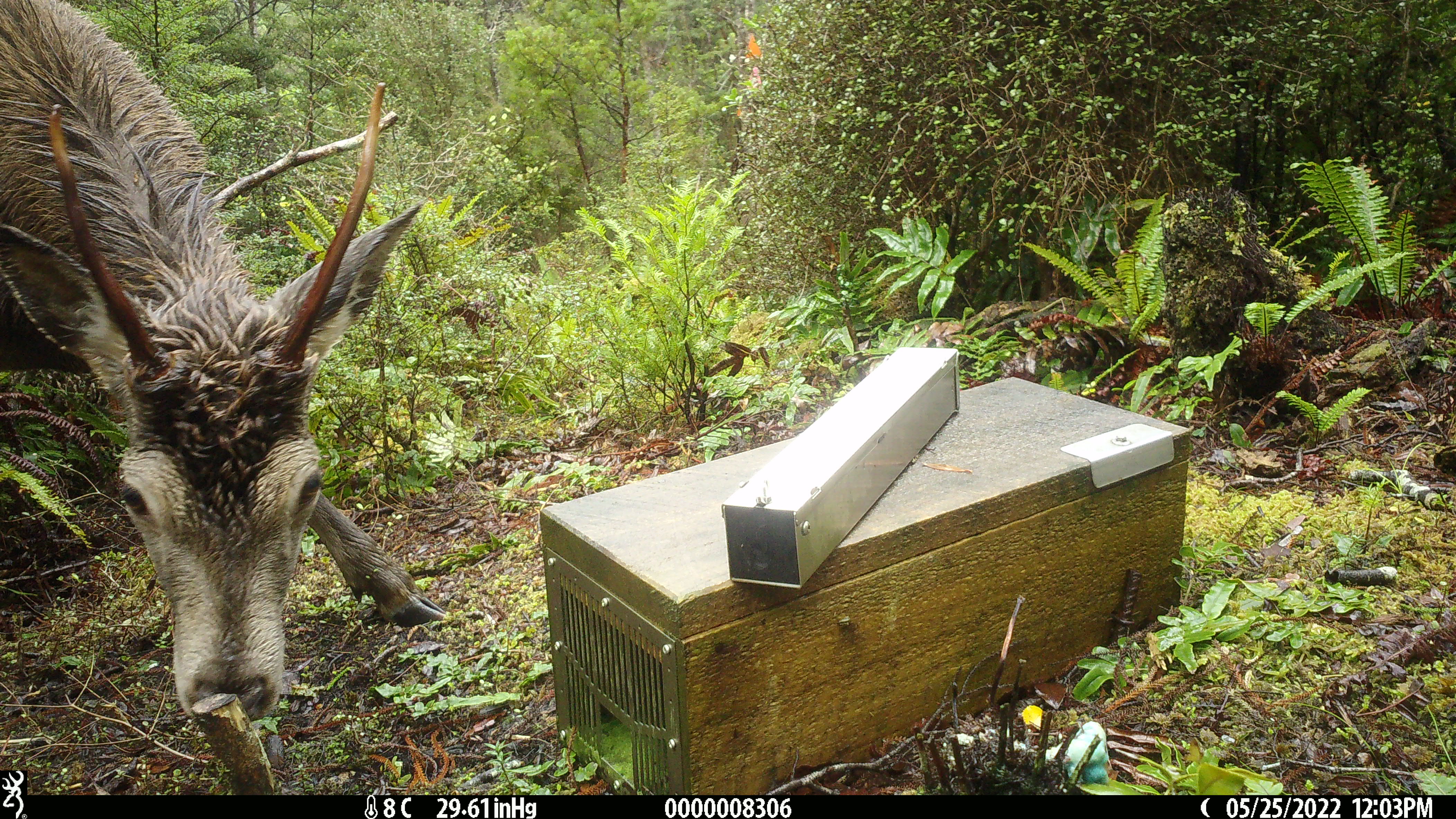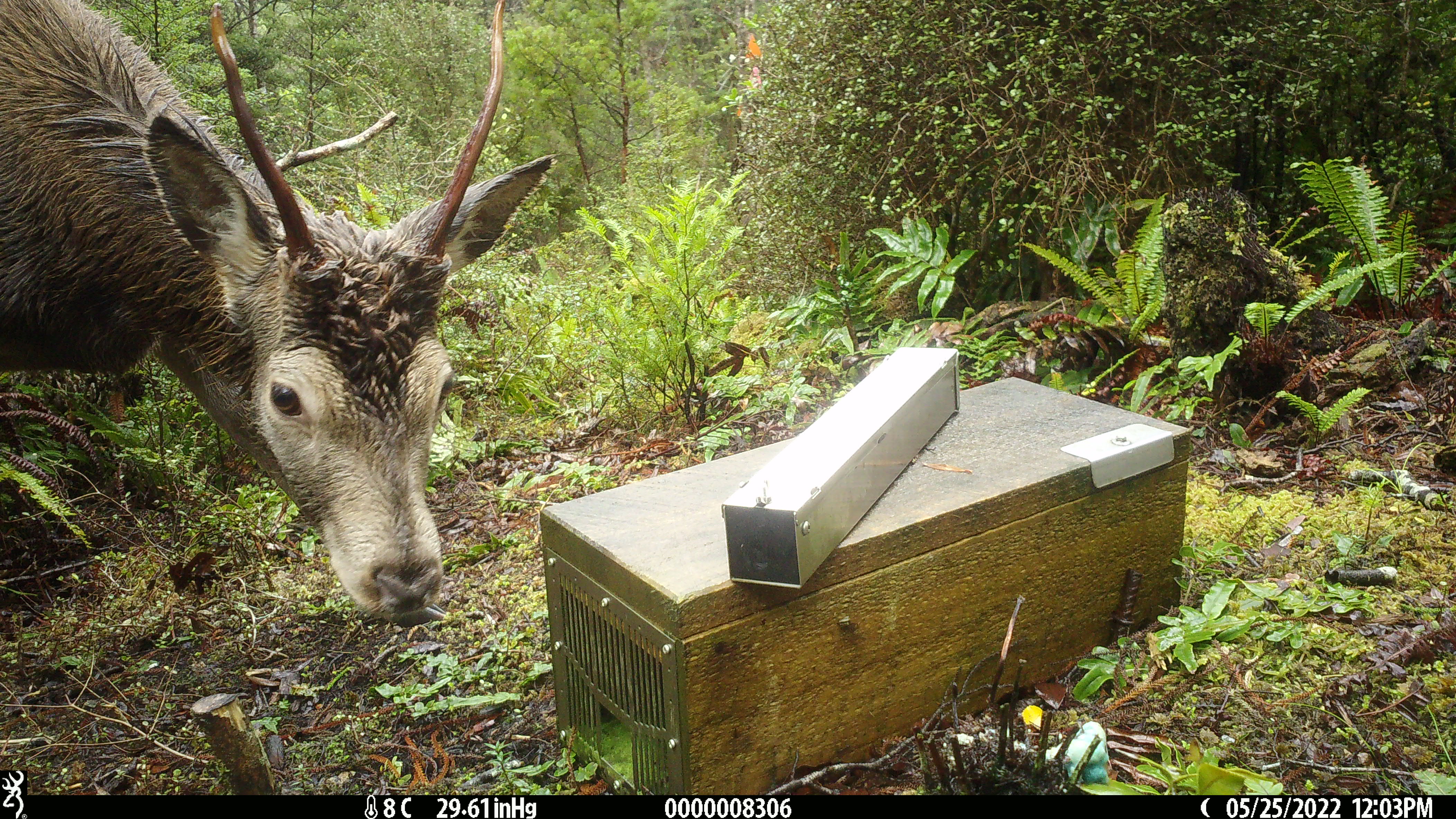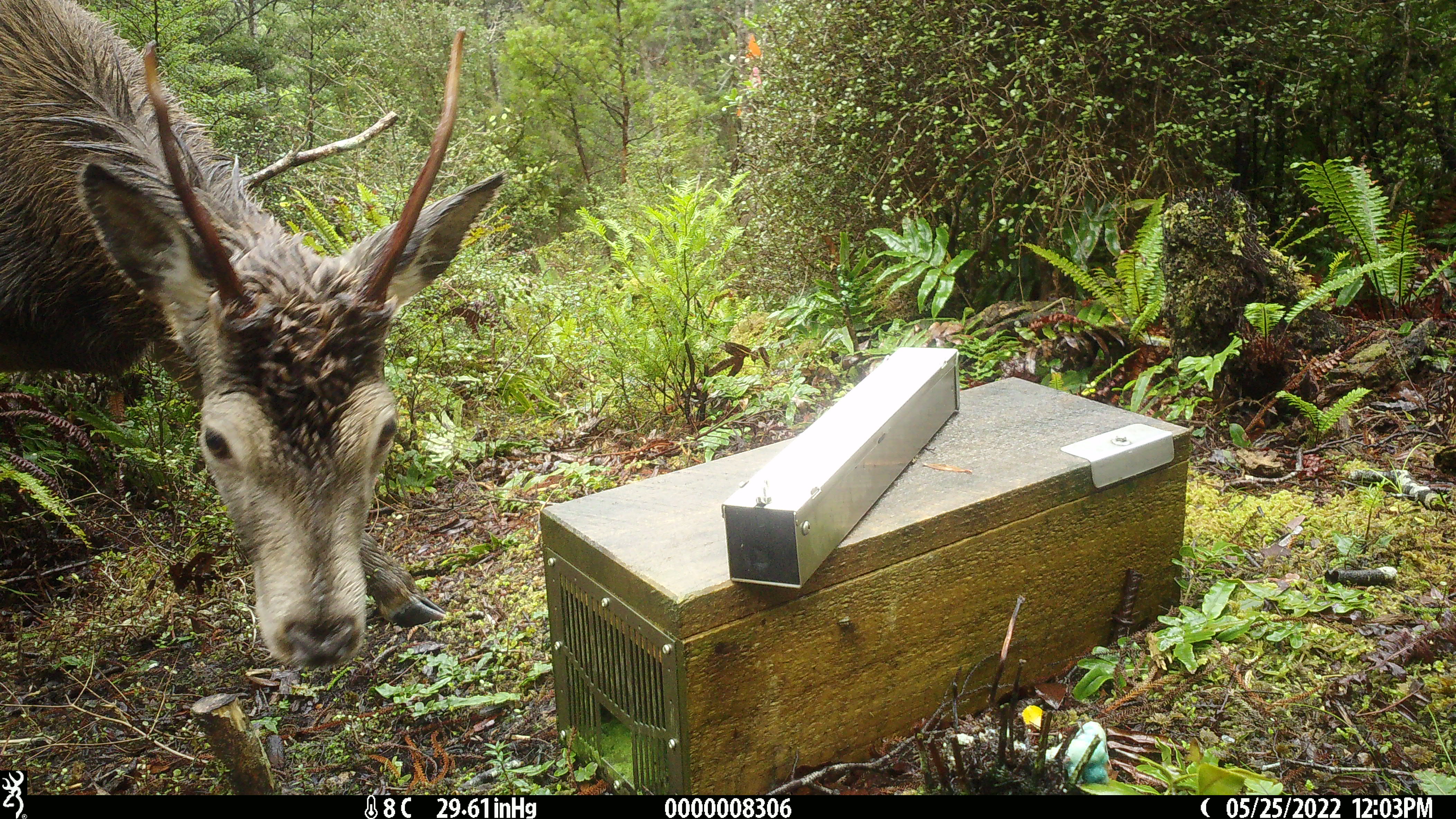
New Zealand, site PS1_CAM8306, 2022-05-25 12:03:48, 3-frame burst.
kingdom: Animalia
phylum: Chordata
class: Mammalia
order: Artiodactyla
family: Cervidae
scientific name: Cervidae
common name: deer